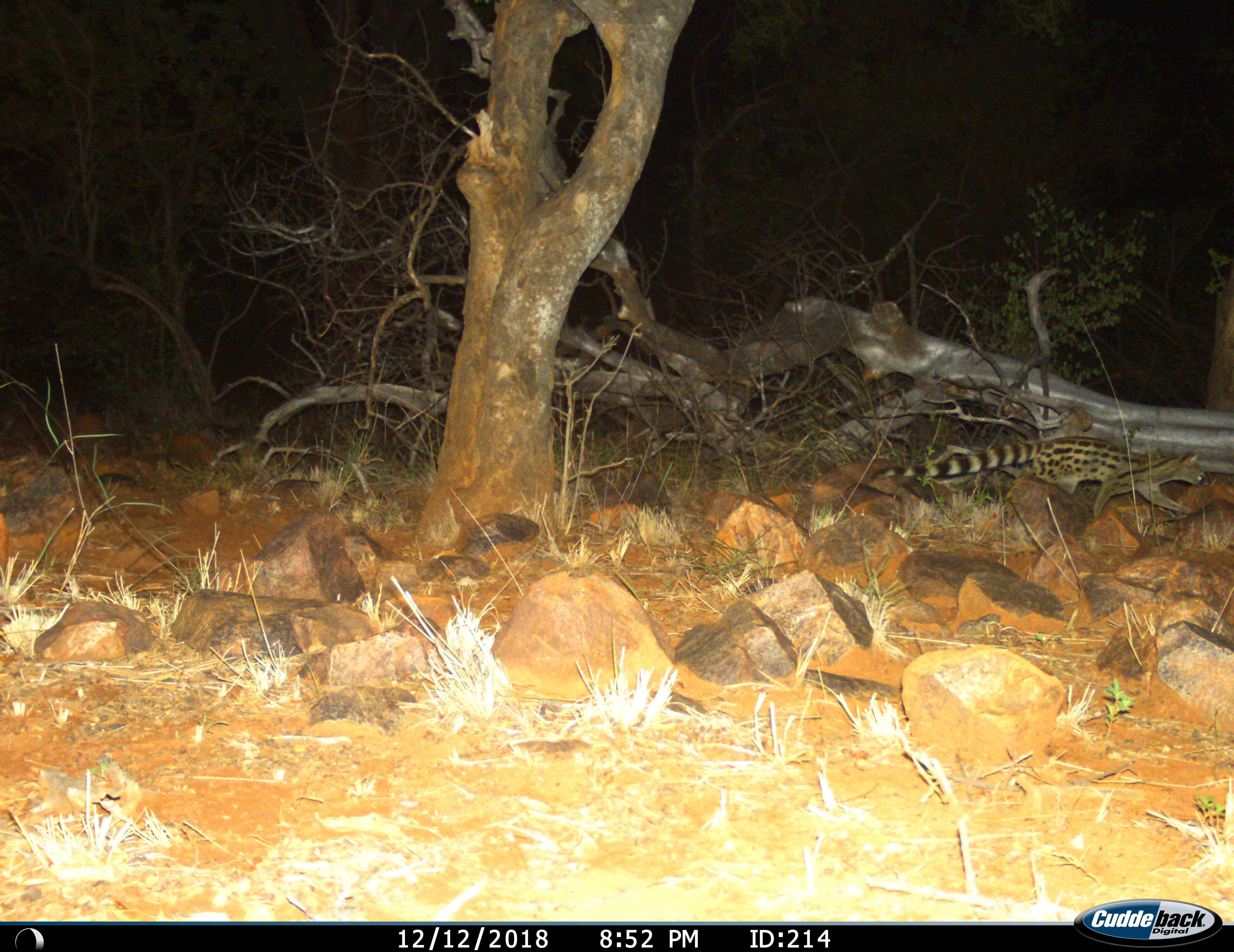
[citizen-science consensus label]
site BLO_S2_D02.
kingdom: Animalia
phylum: Chordata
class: Mammalia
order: Carnivora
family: Viverridae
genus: Genetta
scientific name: Genetta genetta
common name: small-spotted genet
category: genetcommonsmallspotted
Genetcommonsmallspotted (small-spotted genet) (Genetta genetta), count 1. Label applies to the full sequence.